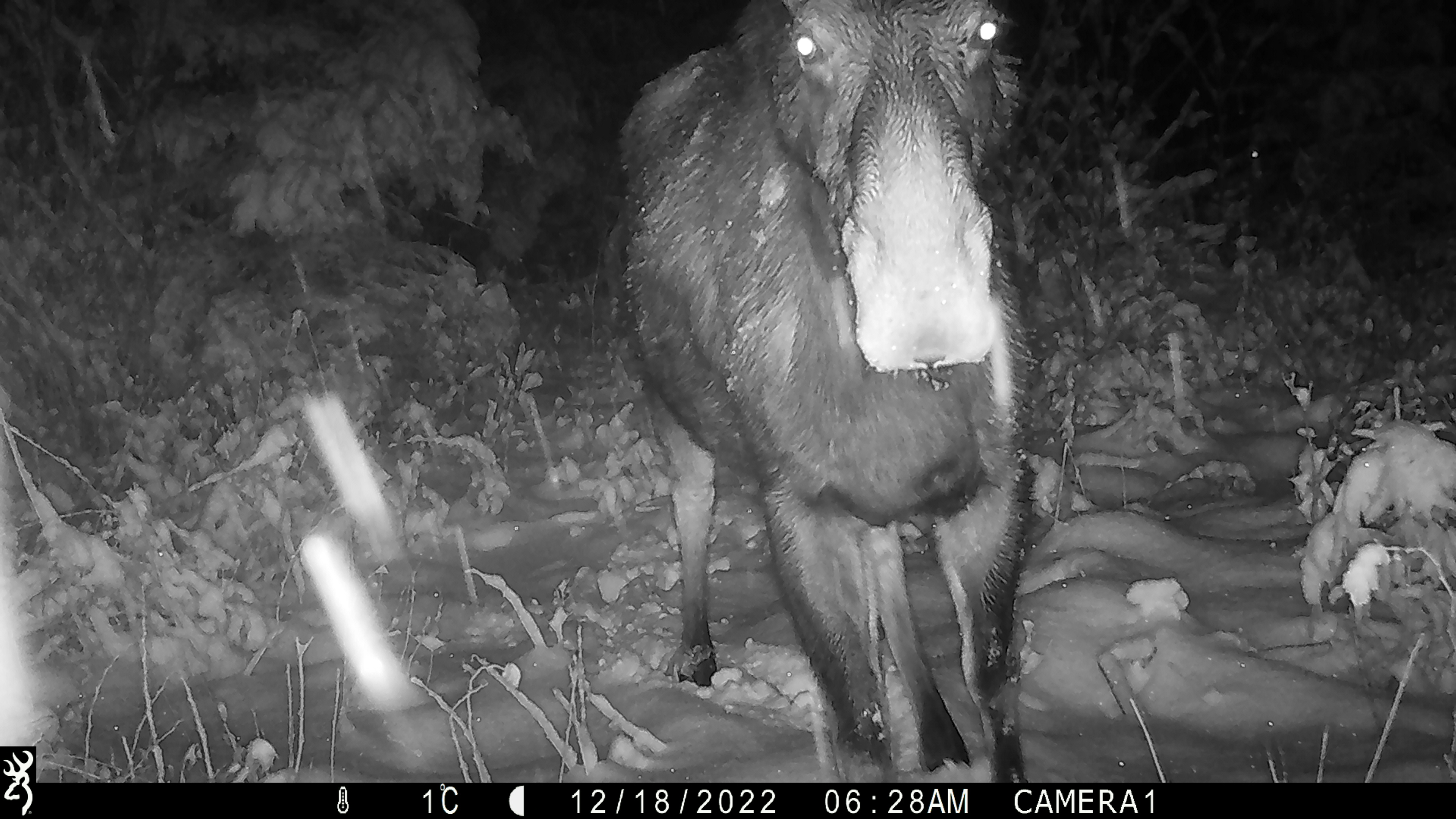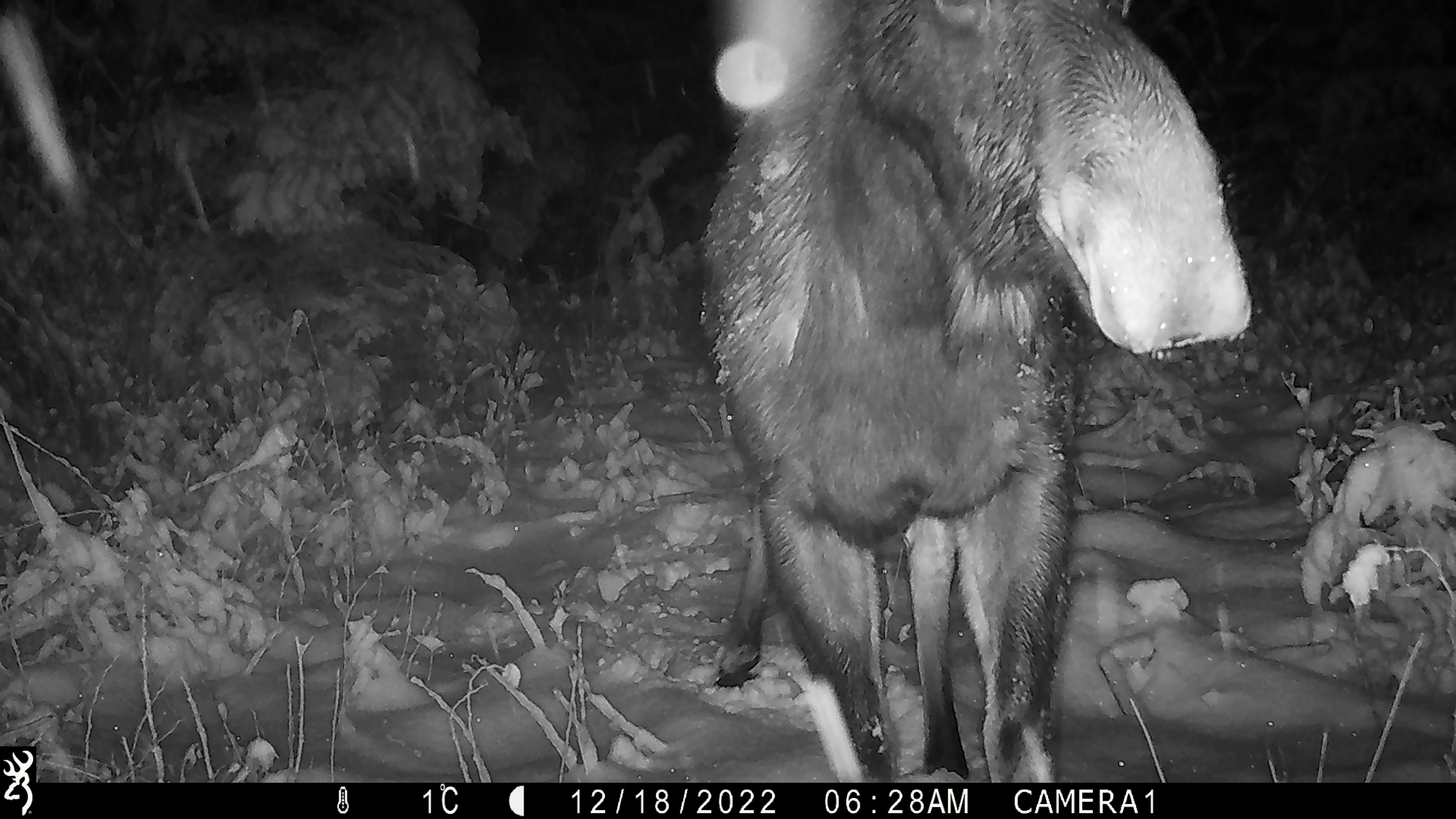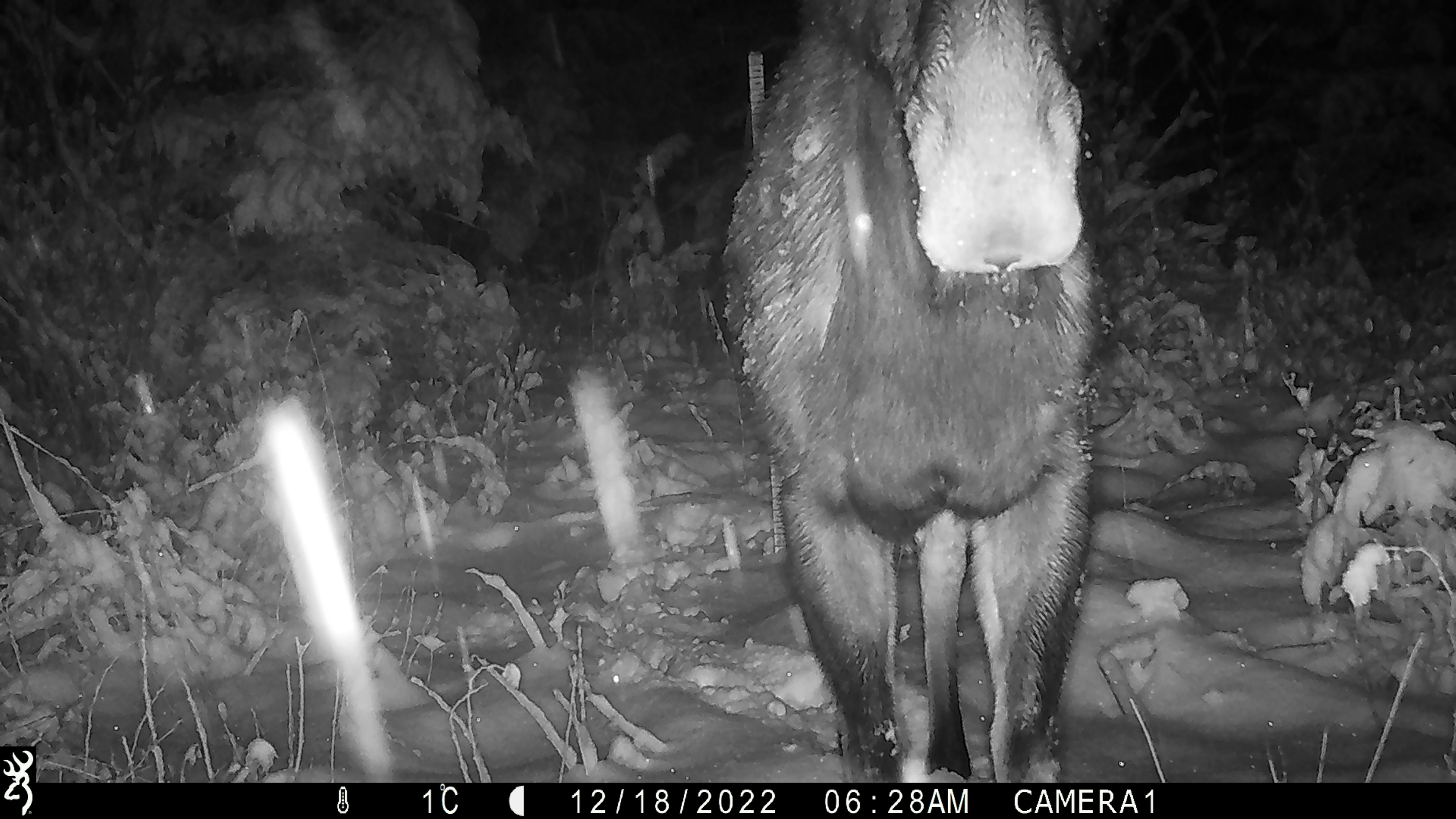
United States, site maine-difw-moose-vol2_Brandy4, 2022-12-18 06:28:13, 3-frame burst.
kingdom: Animalia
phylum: Chordata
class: Mammalia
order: Artiodactyla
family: Cervidae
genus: Alces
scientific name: Alces alces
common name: moose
Moose (Alces alces).